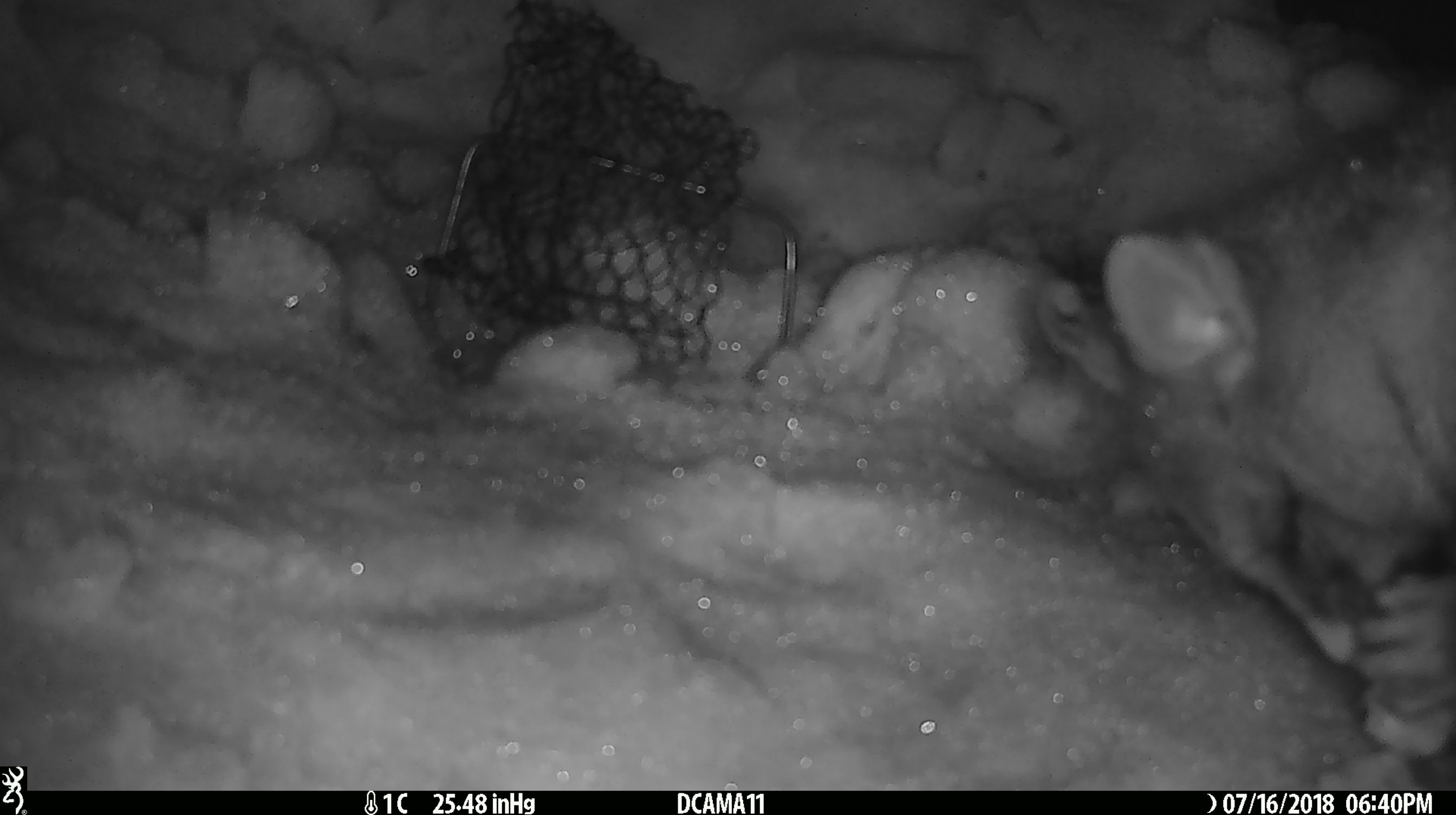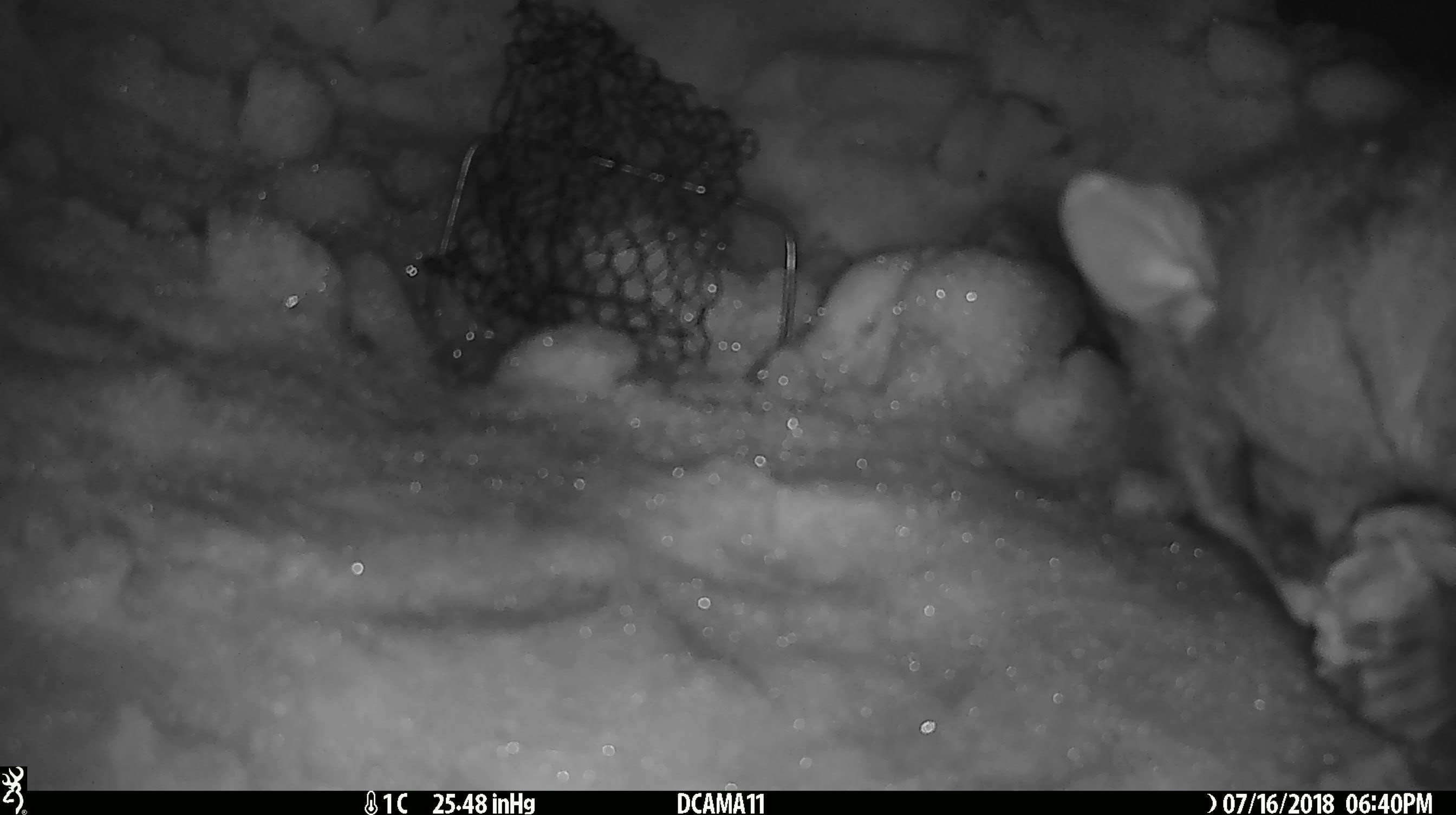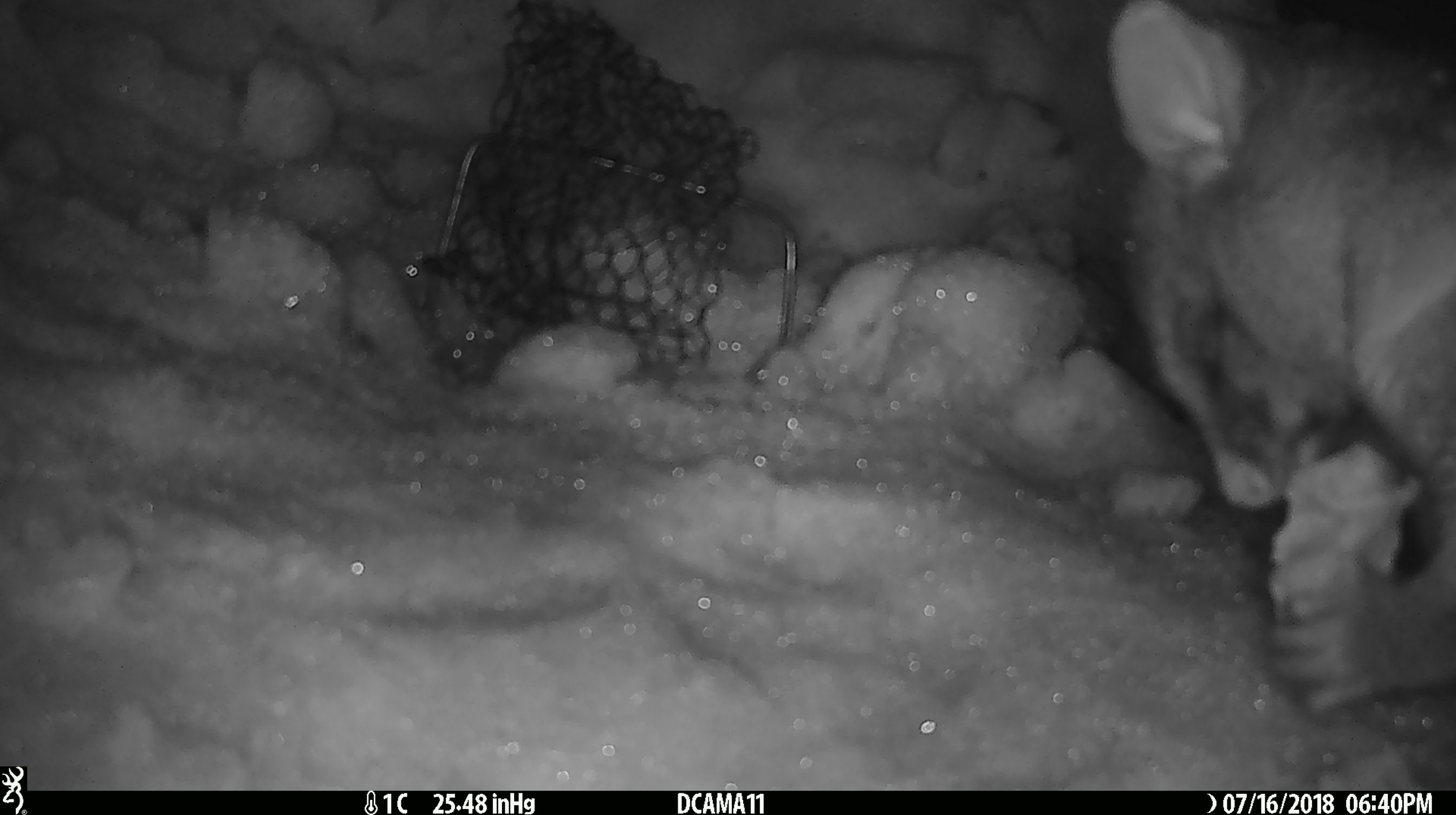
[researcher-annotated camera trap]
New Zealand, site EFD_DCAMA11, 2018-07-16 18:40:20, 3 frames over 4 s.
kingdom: Animalia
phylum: Chordata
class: Mammalia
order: Diprotodontia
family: Phalangeridae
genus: Trichosurus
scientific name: Trichosurus vulpecula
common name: common brushtail possum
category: possum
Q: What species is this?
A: Possum (common brushtail possum) (Trichosurus vulpecula).